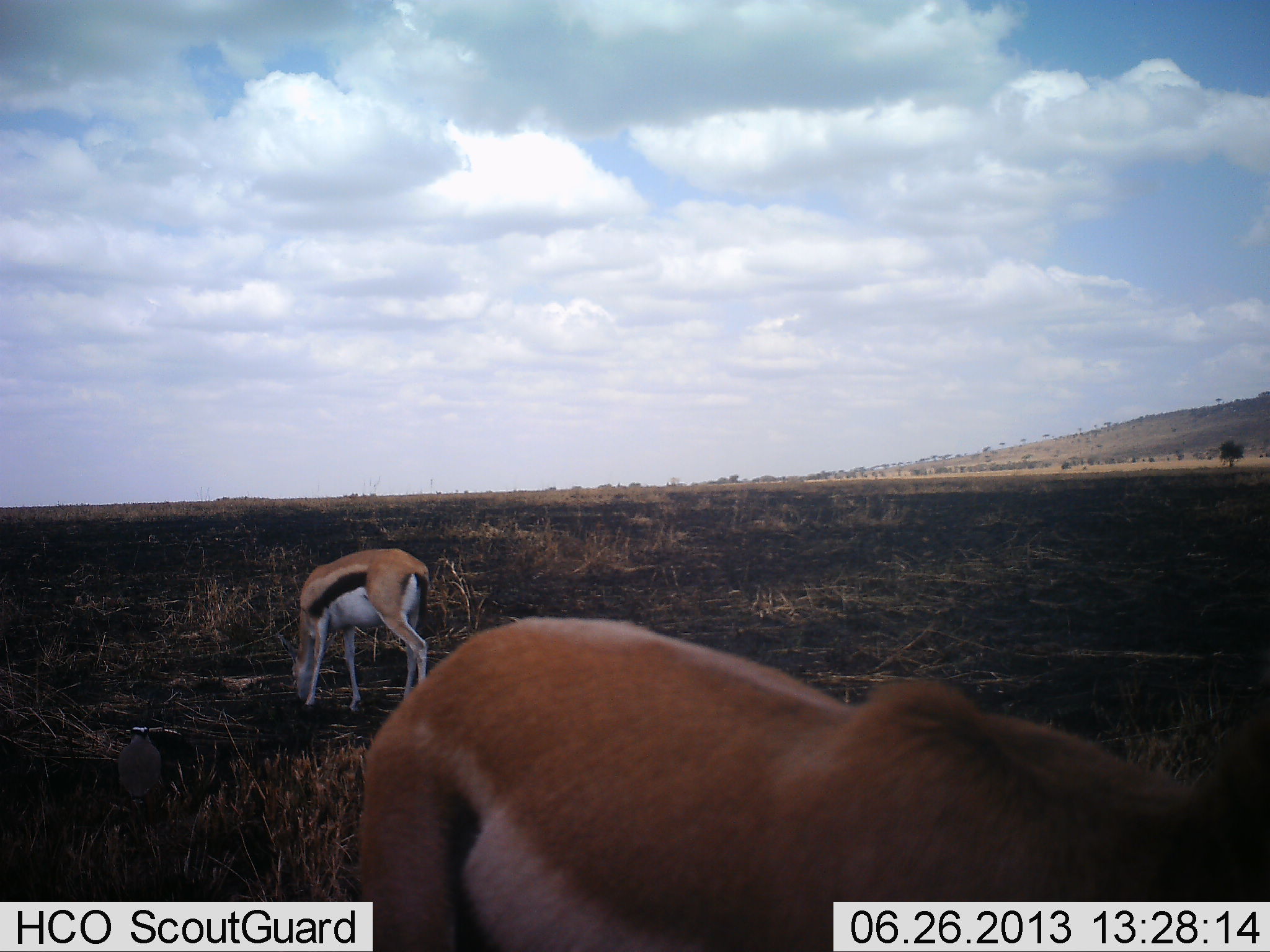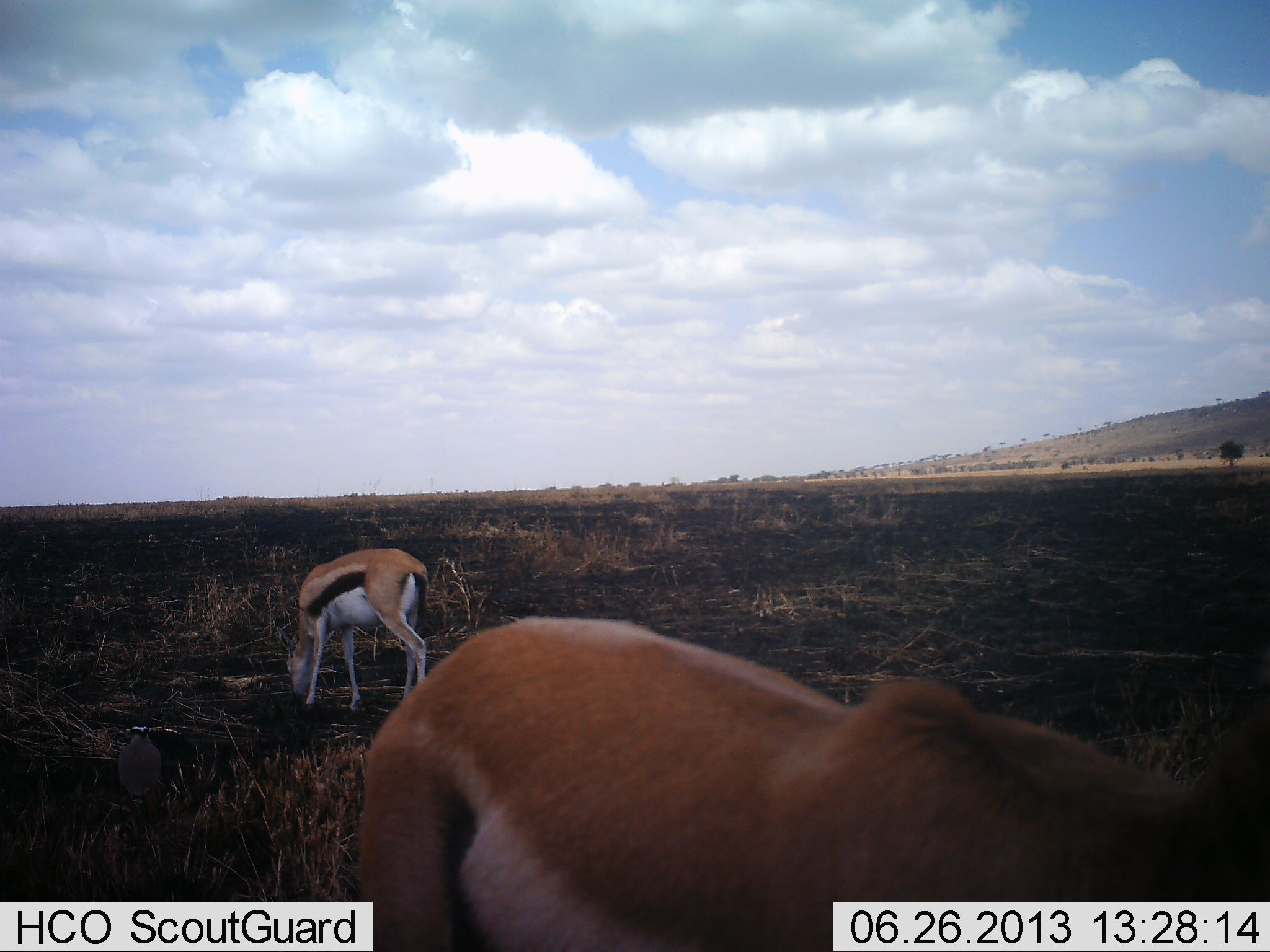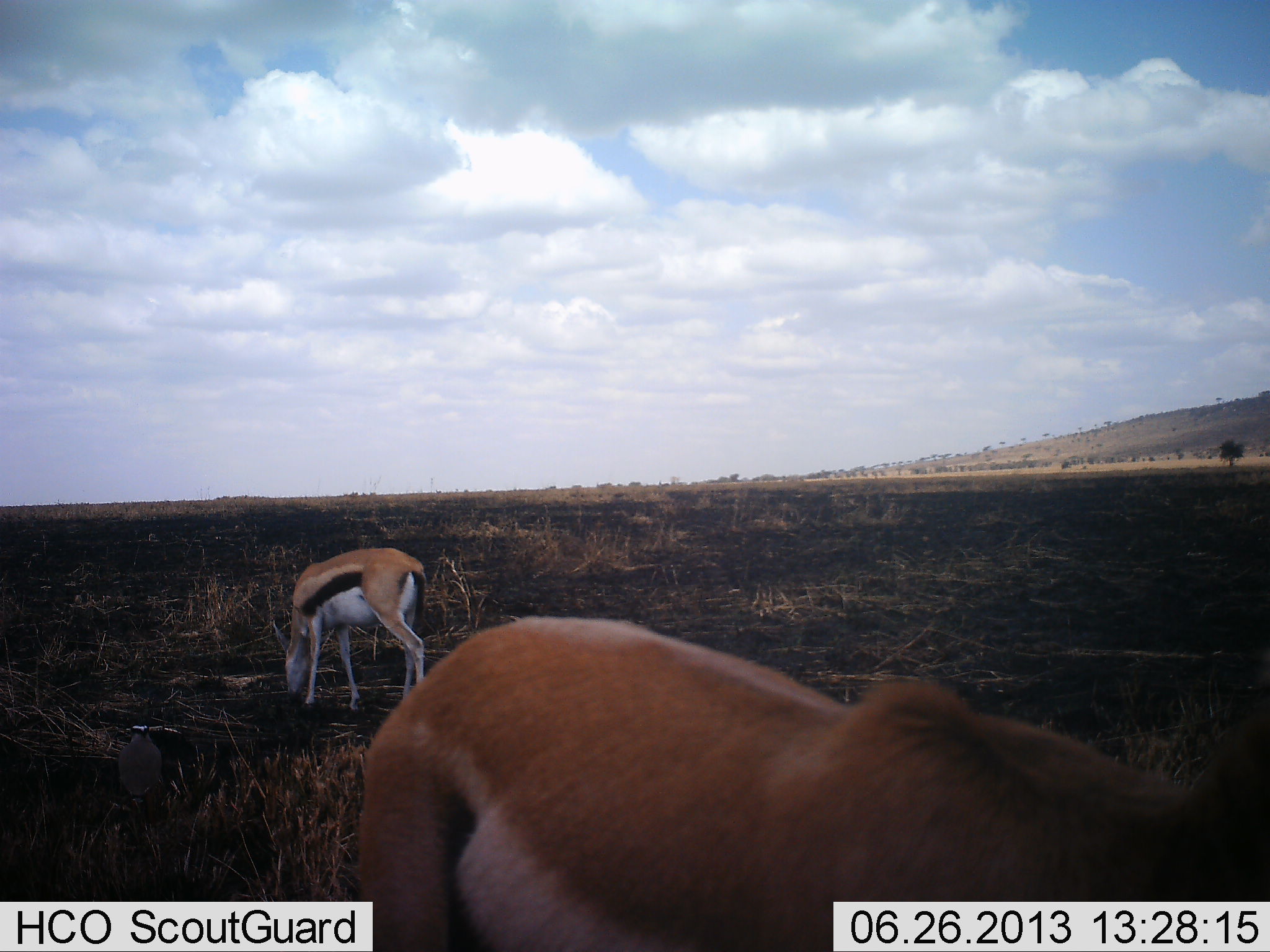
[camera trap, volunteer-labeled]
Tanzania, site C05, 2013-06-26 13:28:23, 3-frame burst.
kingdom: Animalia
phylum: Chordata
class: Mammalia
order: Artiodactyla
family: Bovidae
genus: Eudorcas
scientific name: Eudorcas thomsonii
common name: thomson's gazelle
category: gazellethomsons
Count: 2.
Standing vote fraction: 20%.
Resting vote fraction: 0%.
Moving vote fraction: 0%.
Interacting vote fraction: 0%.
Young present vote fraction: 0%.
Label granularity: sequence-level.